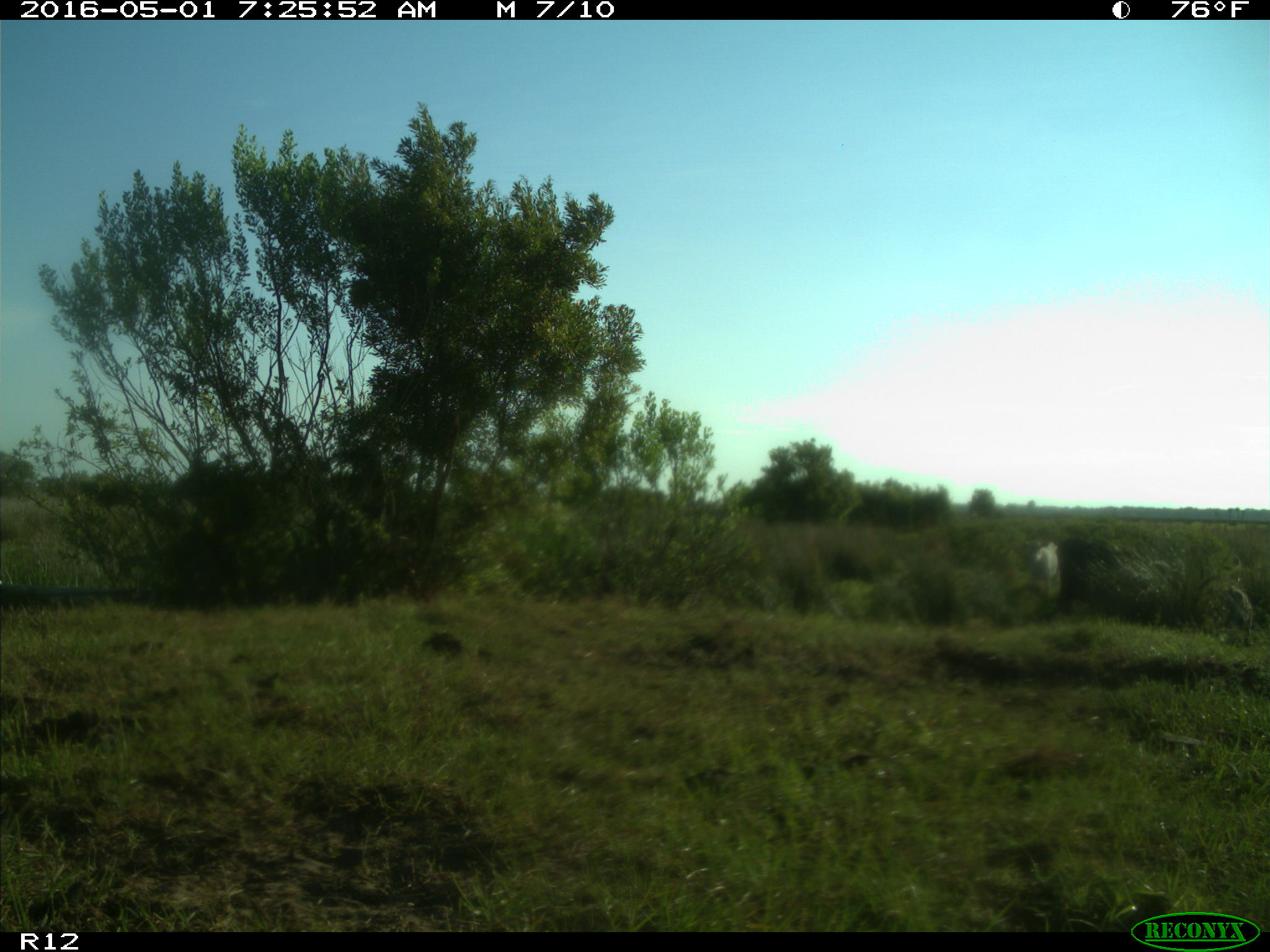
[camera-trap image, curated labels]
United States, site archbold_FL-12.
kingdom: Animalia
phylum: Chordata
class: Mammalia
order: Artiodactyla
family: Bovidae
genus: Bos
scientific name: Bos taurus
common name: domestic cow